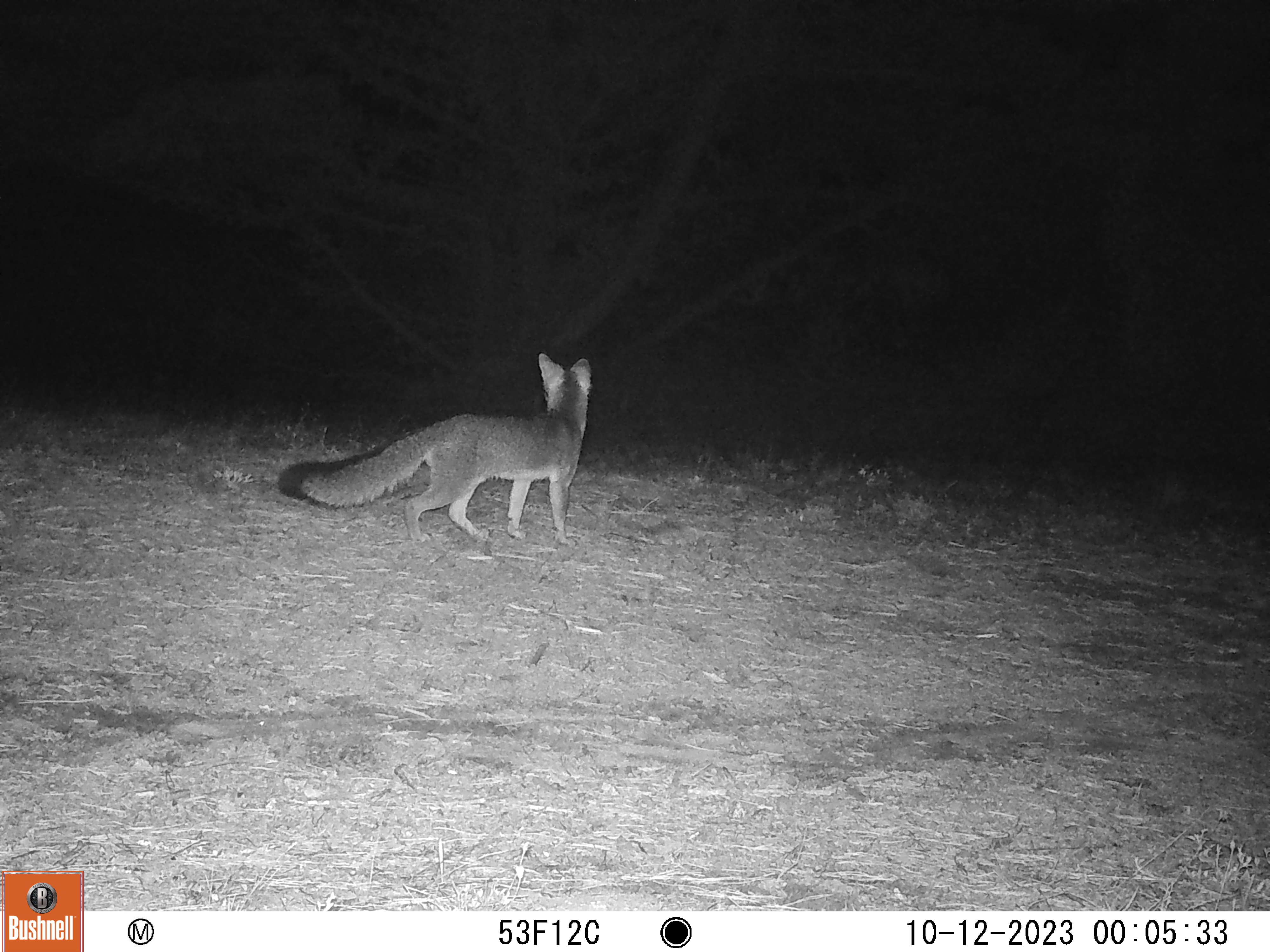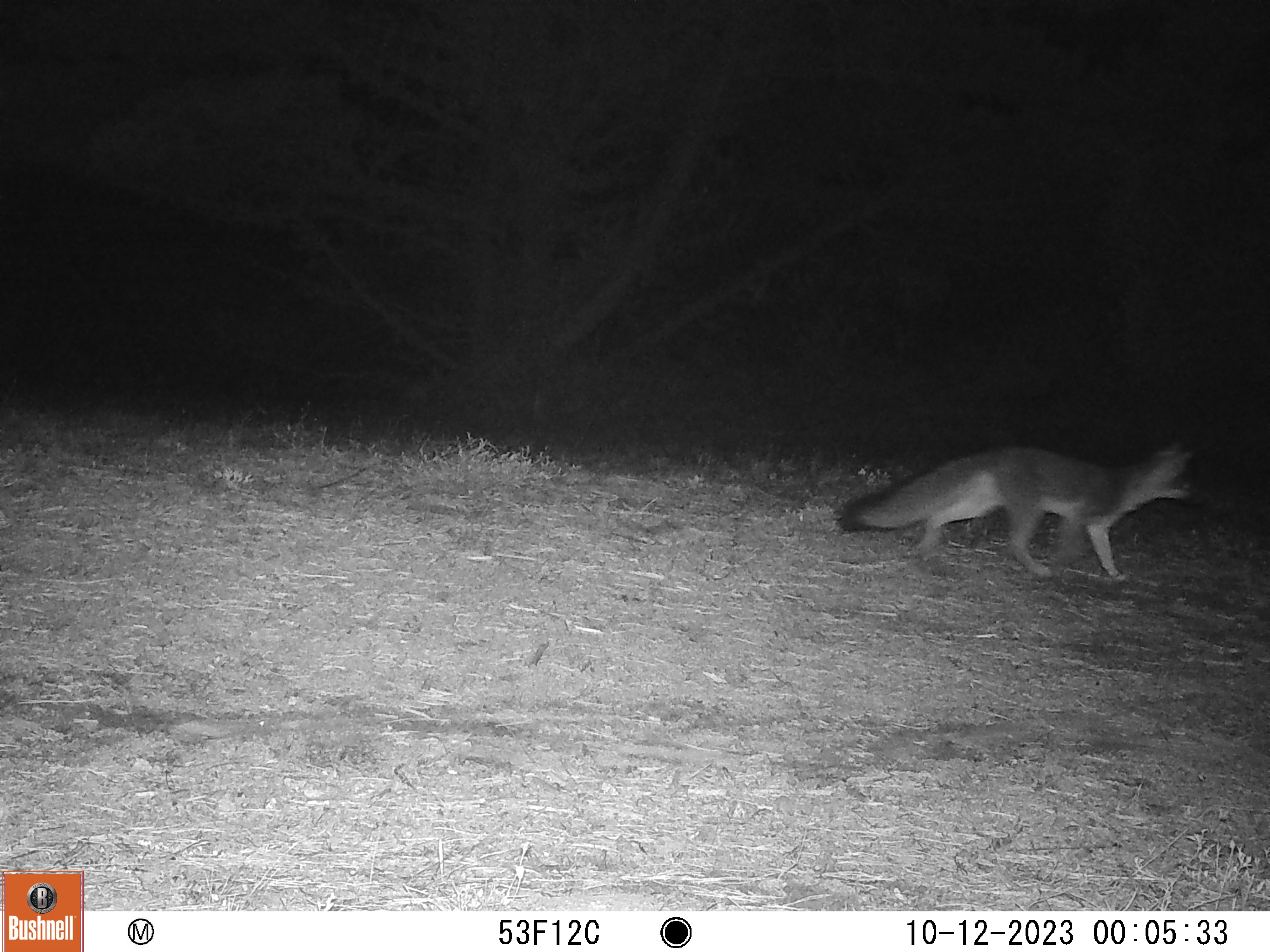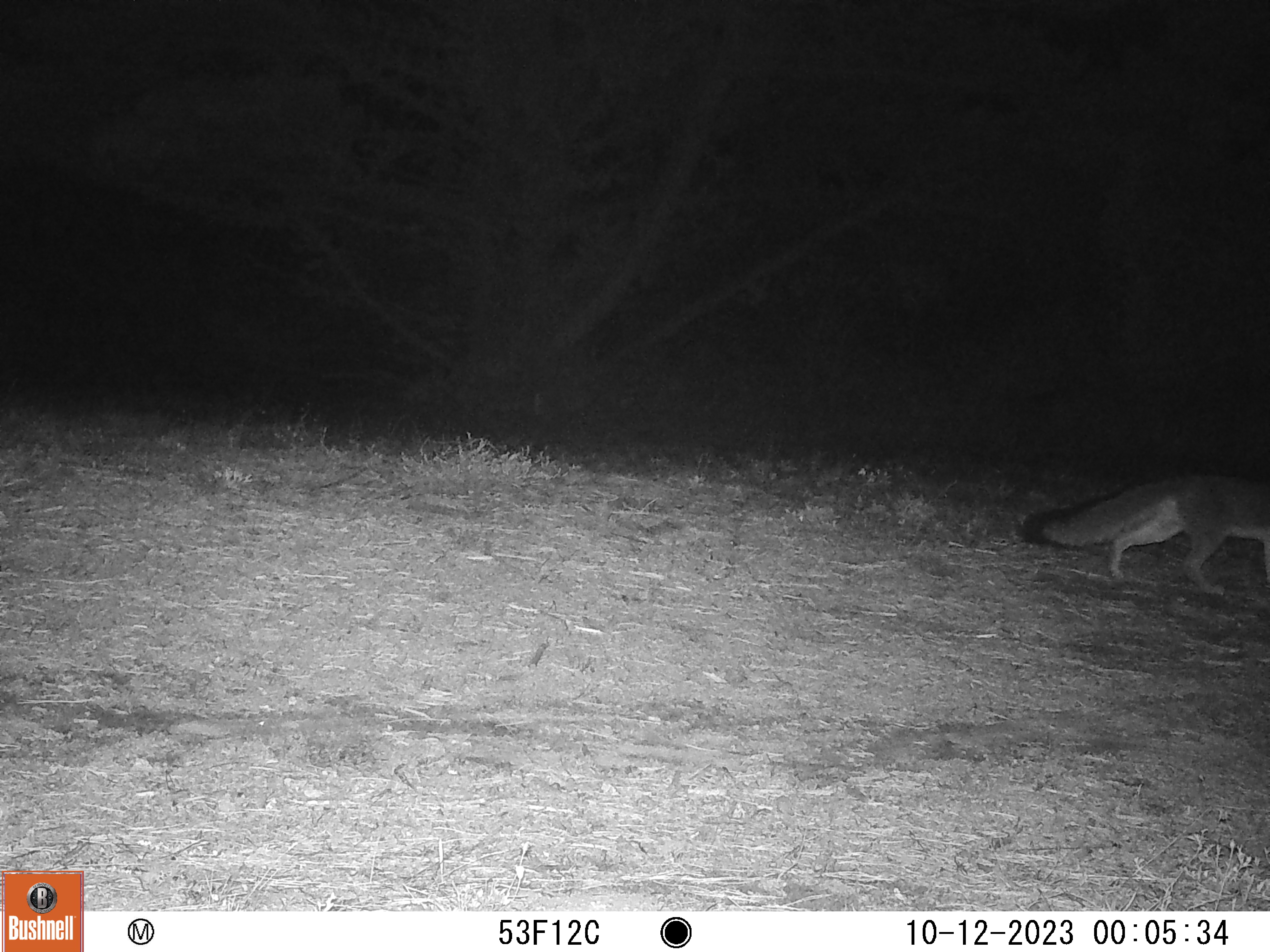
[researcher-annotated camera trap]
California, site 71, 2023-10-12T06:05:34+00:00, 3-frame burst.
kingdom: Animalia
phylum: Chordata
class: Mammalia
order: Carnivora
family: Canidae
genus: Urocyon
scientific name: Urocyon cinereoargenteus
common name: gray fox